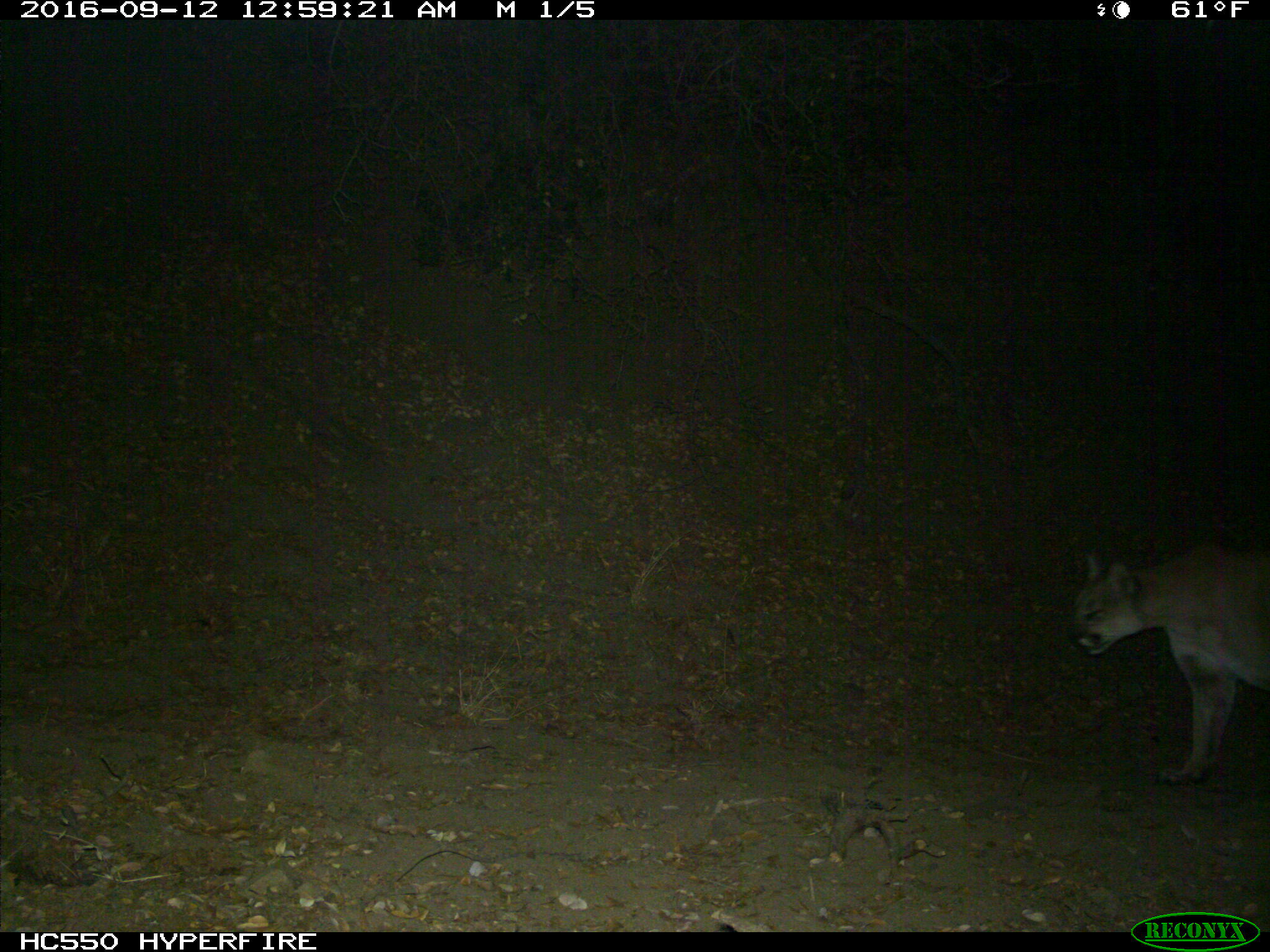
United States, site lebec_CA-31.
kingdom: Animalia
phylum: Chordata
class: Mammalia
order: Carnivora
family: Felidae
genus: Puma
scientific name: Puma concolor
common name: mountain lion